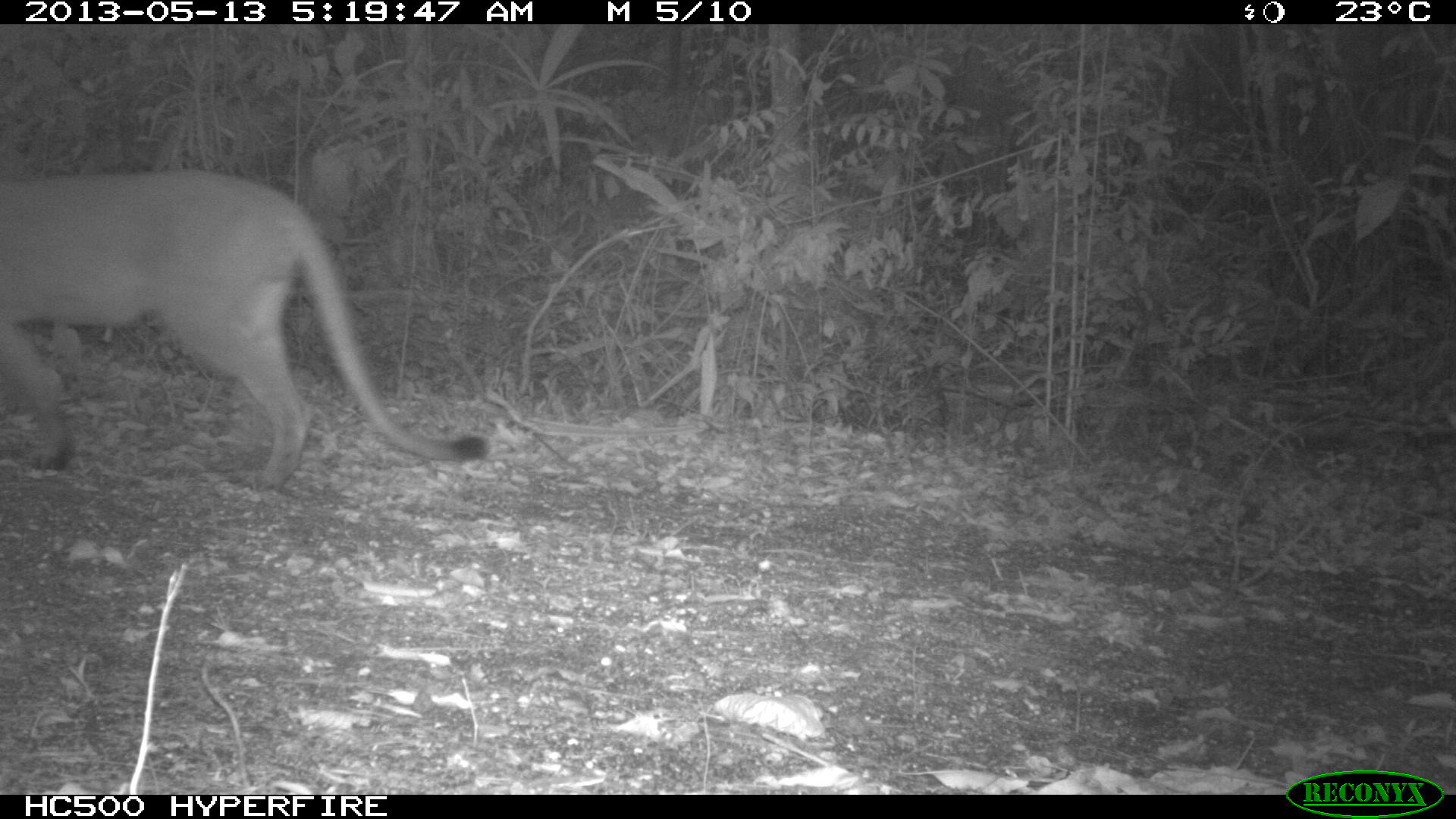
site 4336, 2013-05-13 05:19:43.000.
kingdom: Animalia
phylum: Chordata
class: Mammalia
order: Carnivora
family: Felidae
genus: Puma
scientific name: Puma concolor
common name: mountain lion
Puma concolor (mountain lion), count 1.